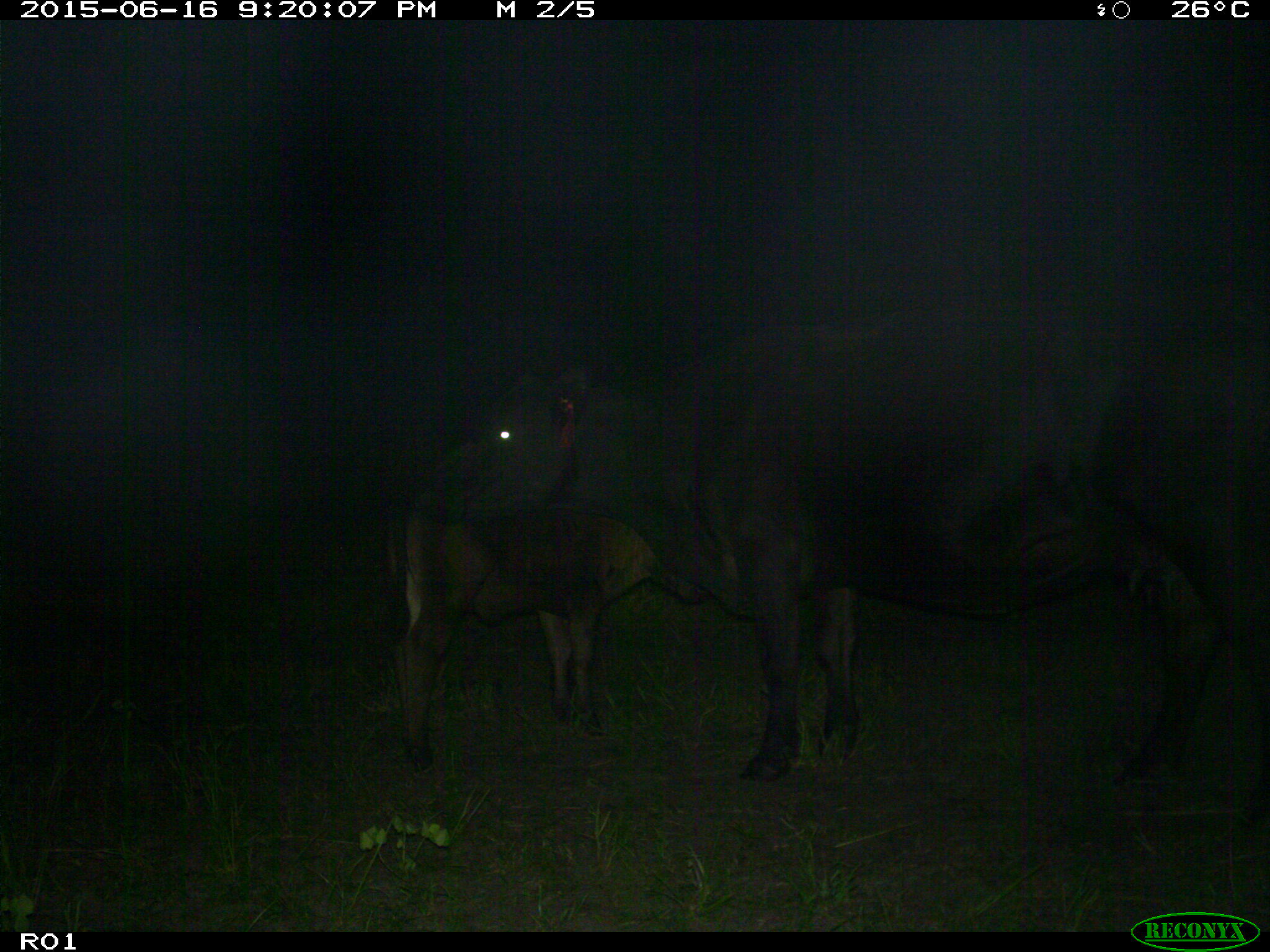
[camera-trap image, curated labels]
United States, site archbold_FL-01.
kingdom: Animalia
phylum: Chordata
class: Mammalia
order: Artiodactyla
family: Bovidae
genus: Bos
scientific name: Bos taurus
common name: domestic cow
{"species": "Bos taurus (domestic cow)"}